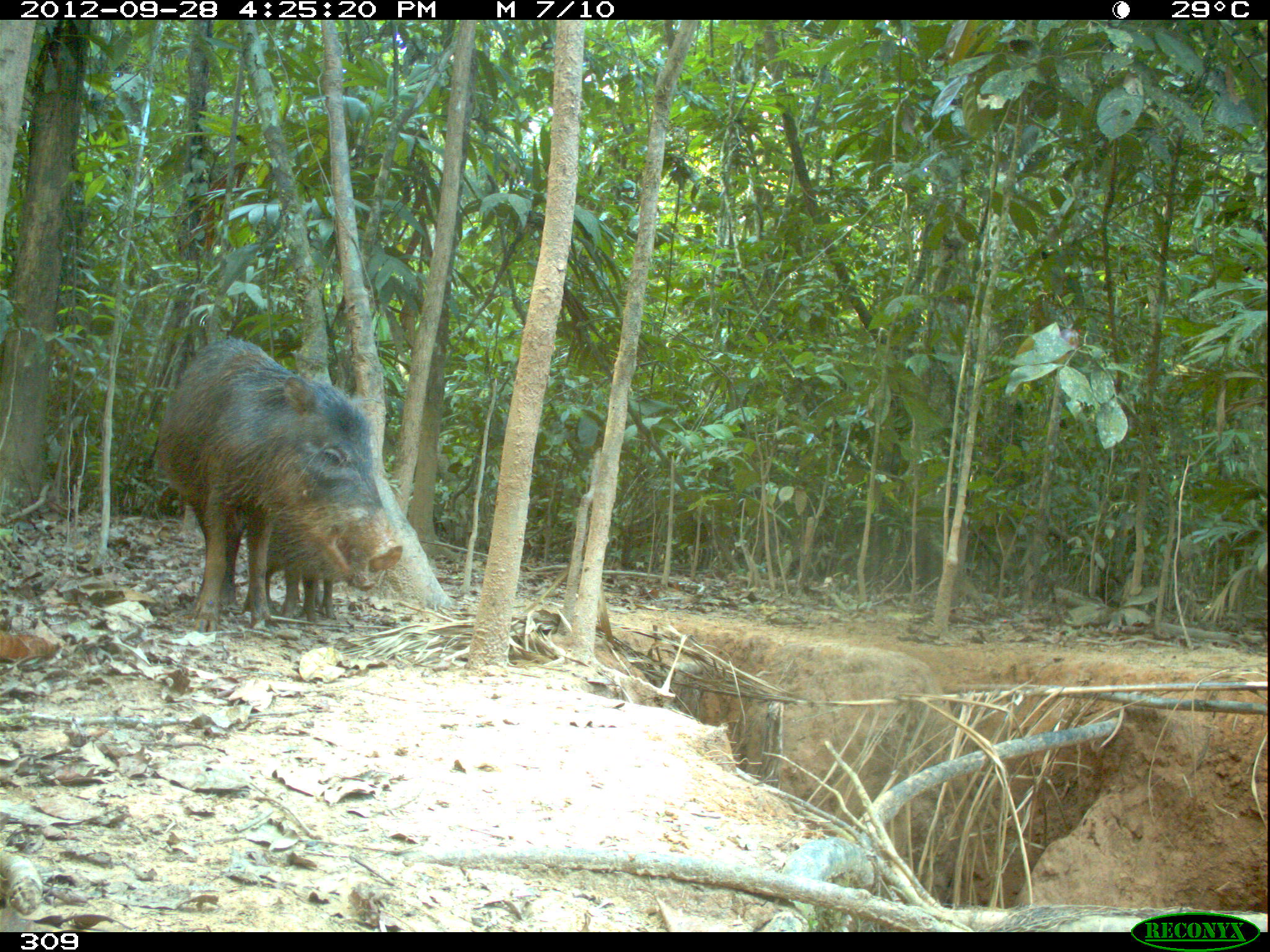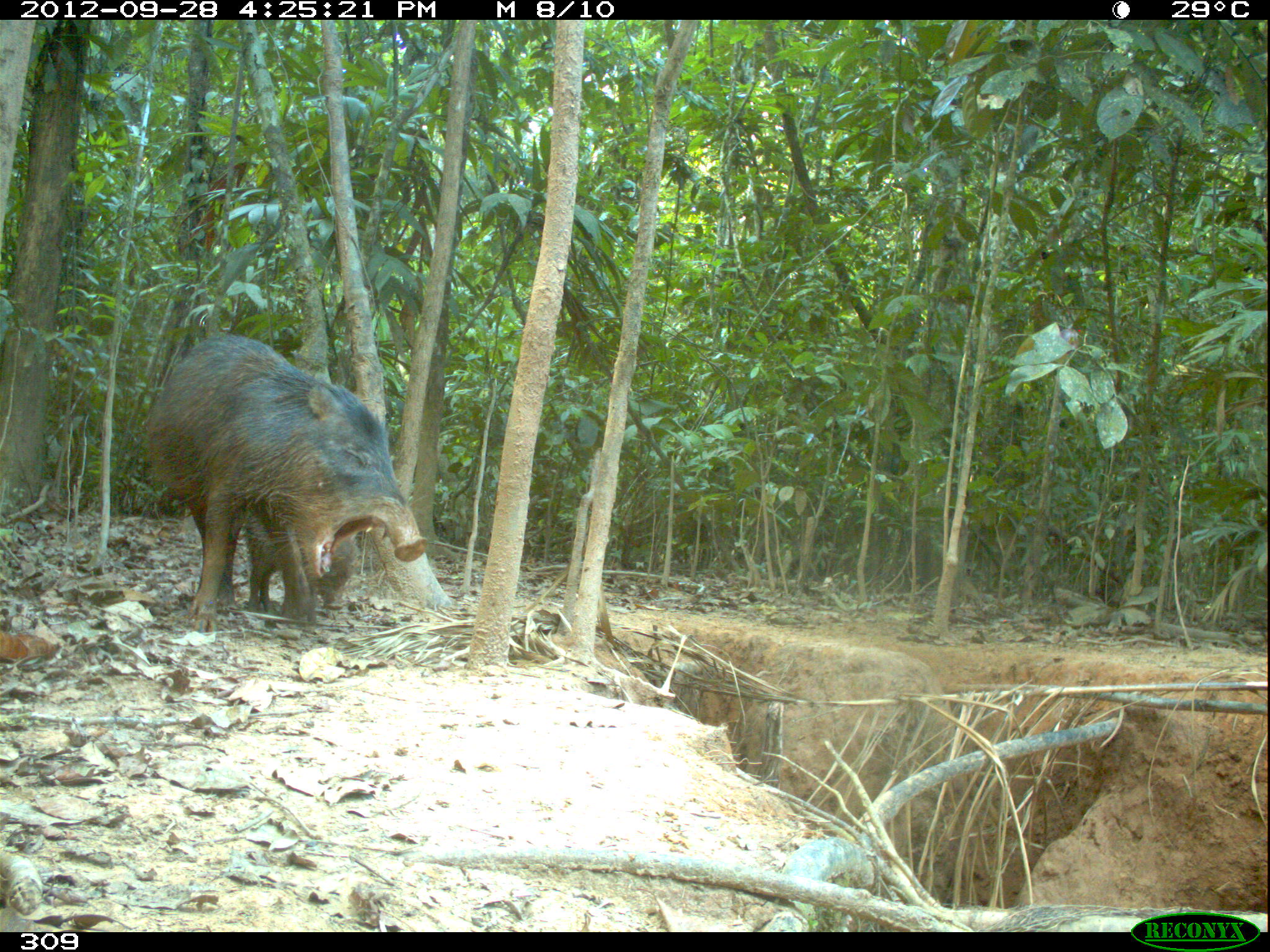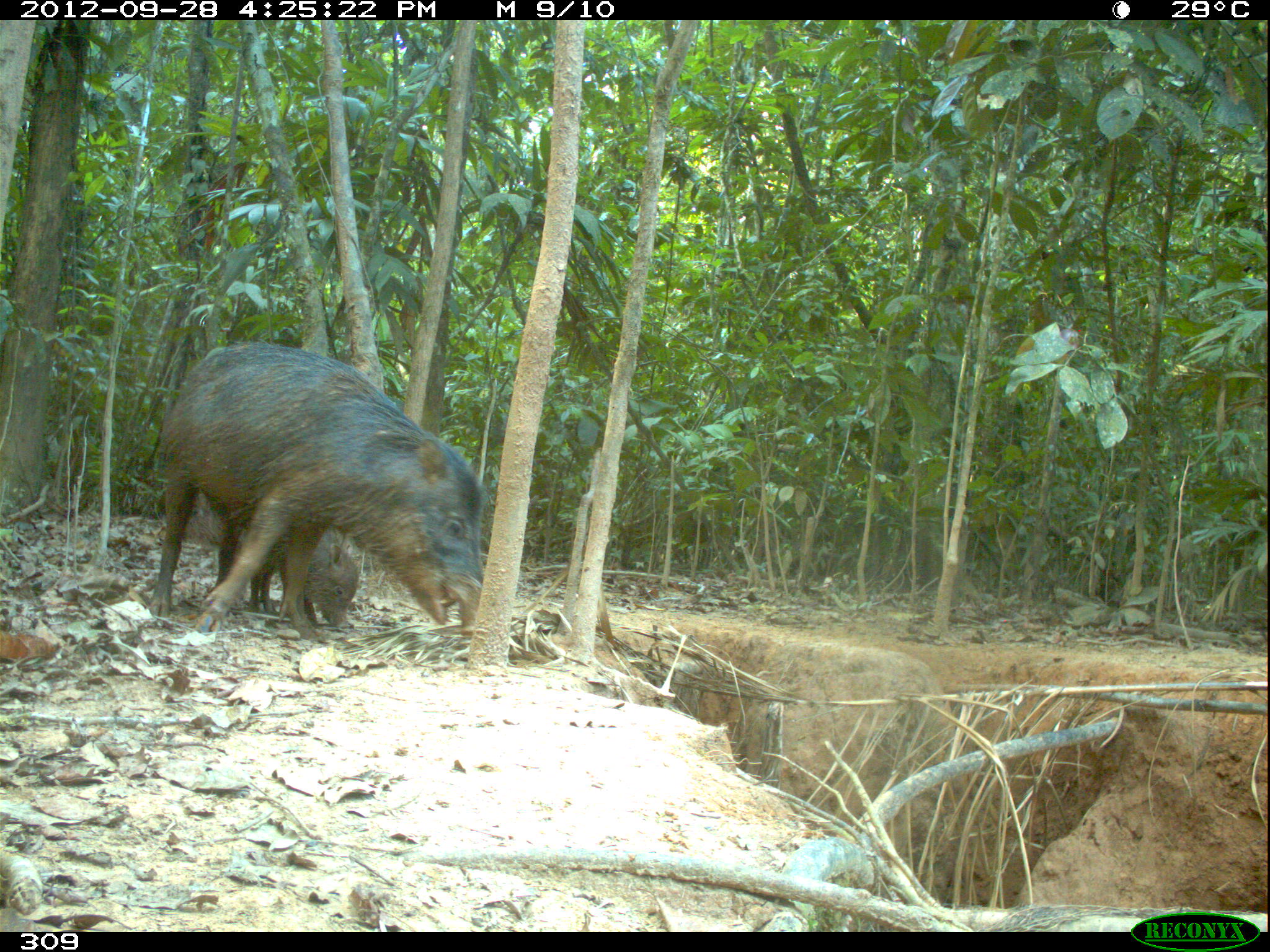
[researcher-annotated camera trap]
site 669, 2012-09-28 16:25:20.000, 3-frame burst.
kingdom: Animalia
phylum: Chordata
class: Mammalia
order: Artiodactyla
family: Tayassuidae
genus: Tayassu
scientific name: Tayassu pecari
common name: white-lipped peccary